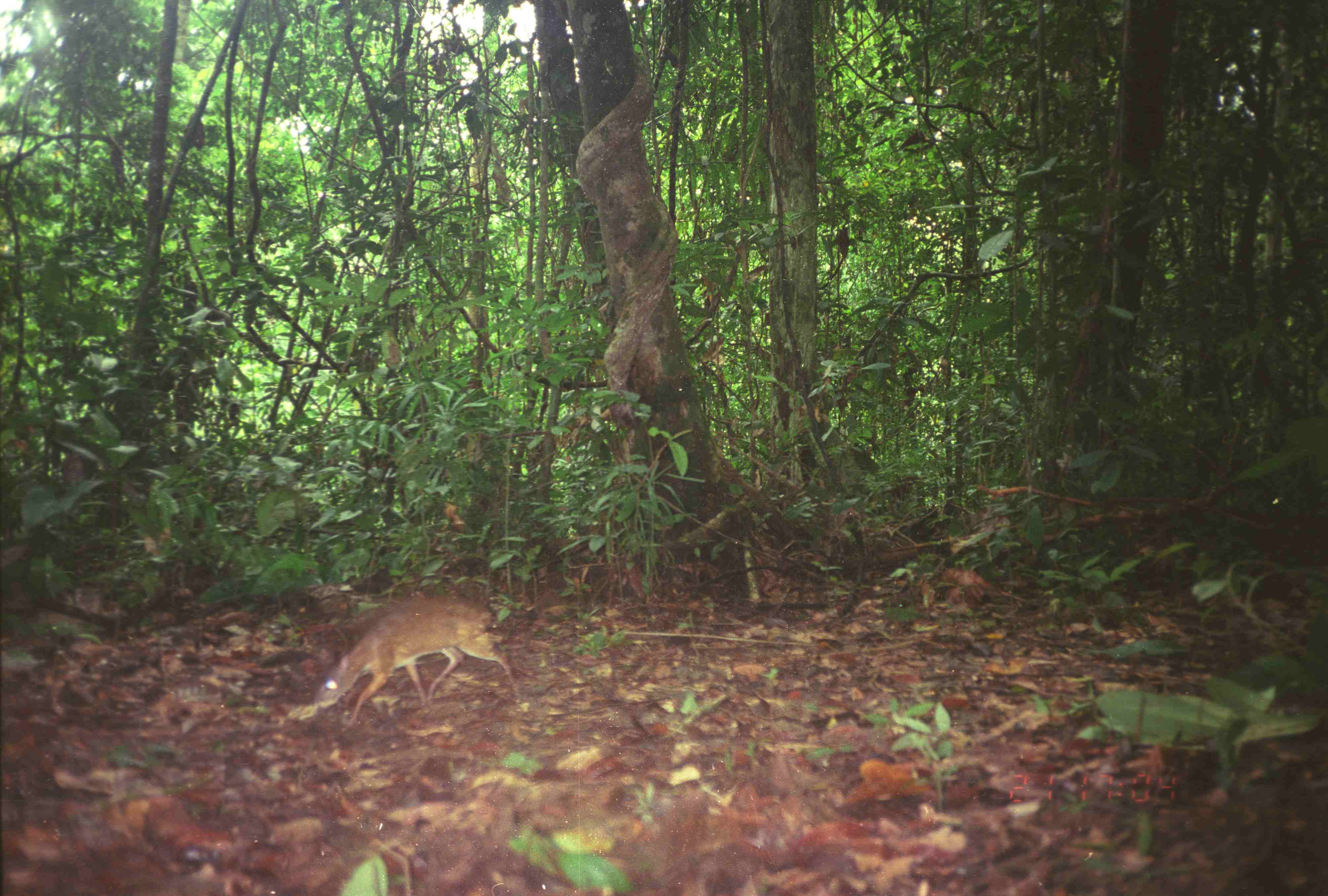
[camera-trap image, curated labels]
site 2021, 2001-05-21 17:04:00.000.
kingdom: Animalia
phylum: Chordata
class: Mammalia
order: Artiodactyla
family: Tragulidae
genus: Tragulus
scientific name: Tragulus napu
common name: greater oriental chevrotain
Tragulus napu (greater oriental chevrotain), count 1.